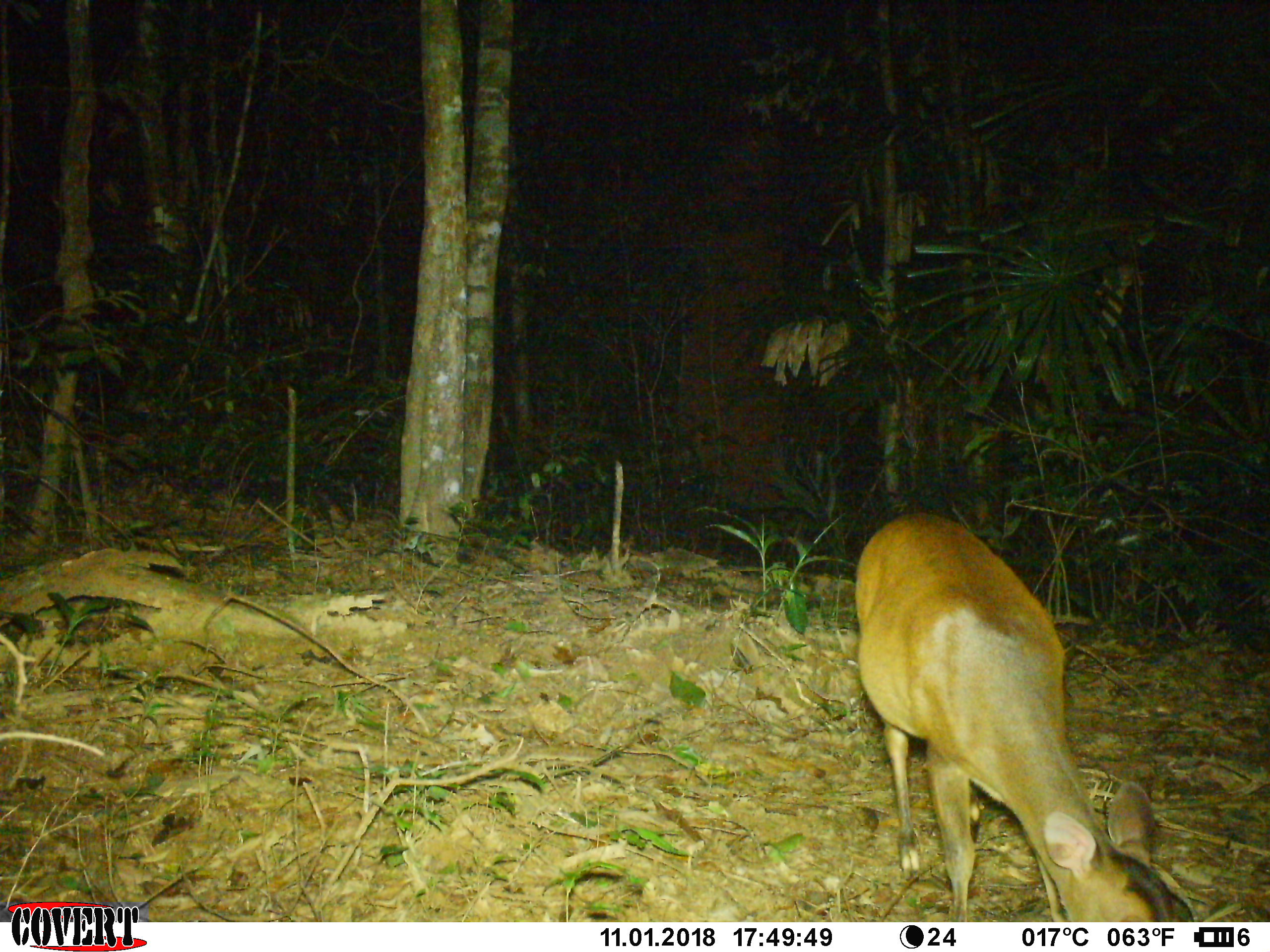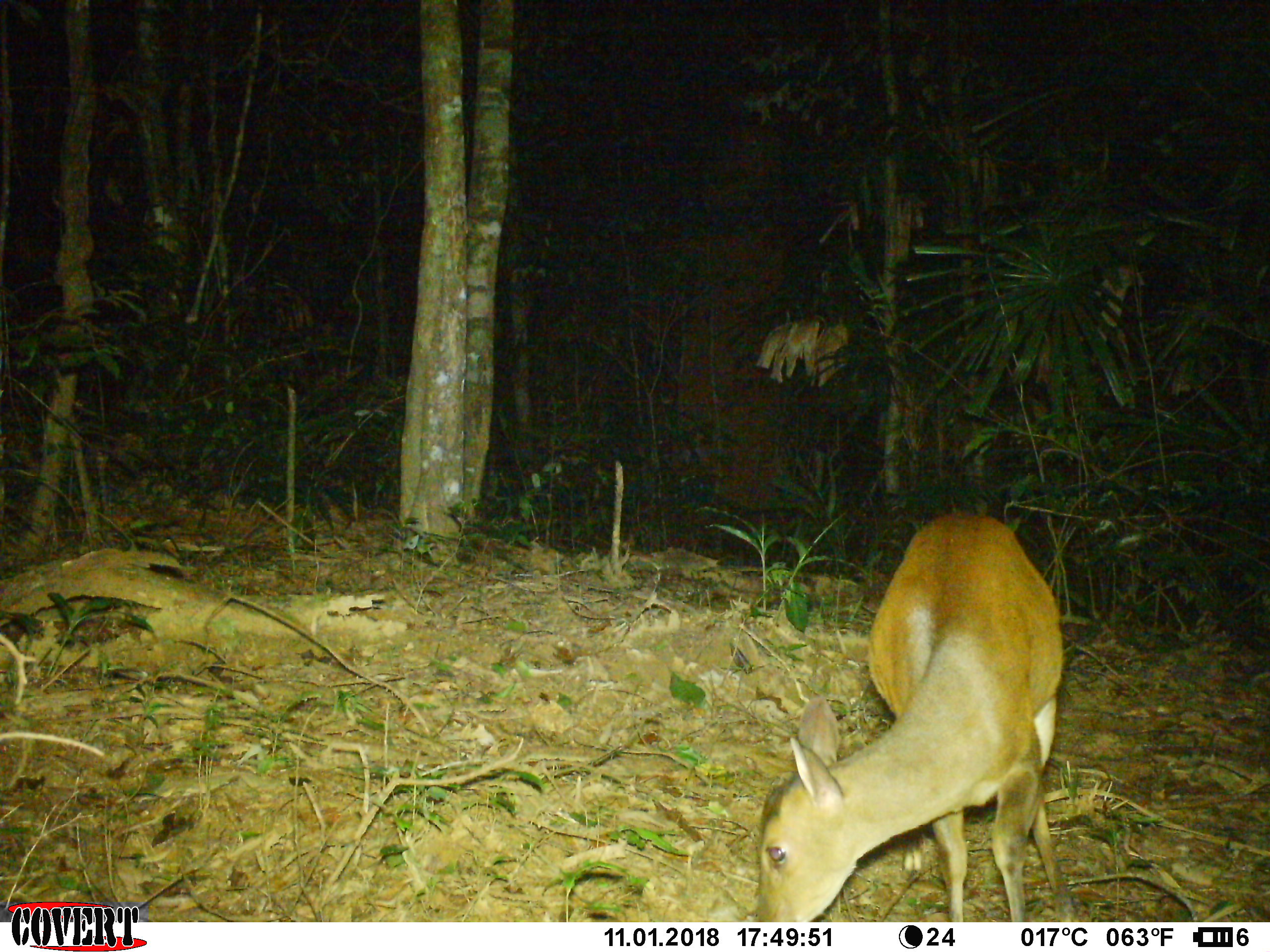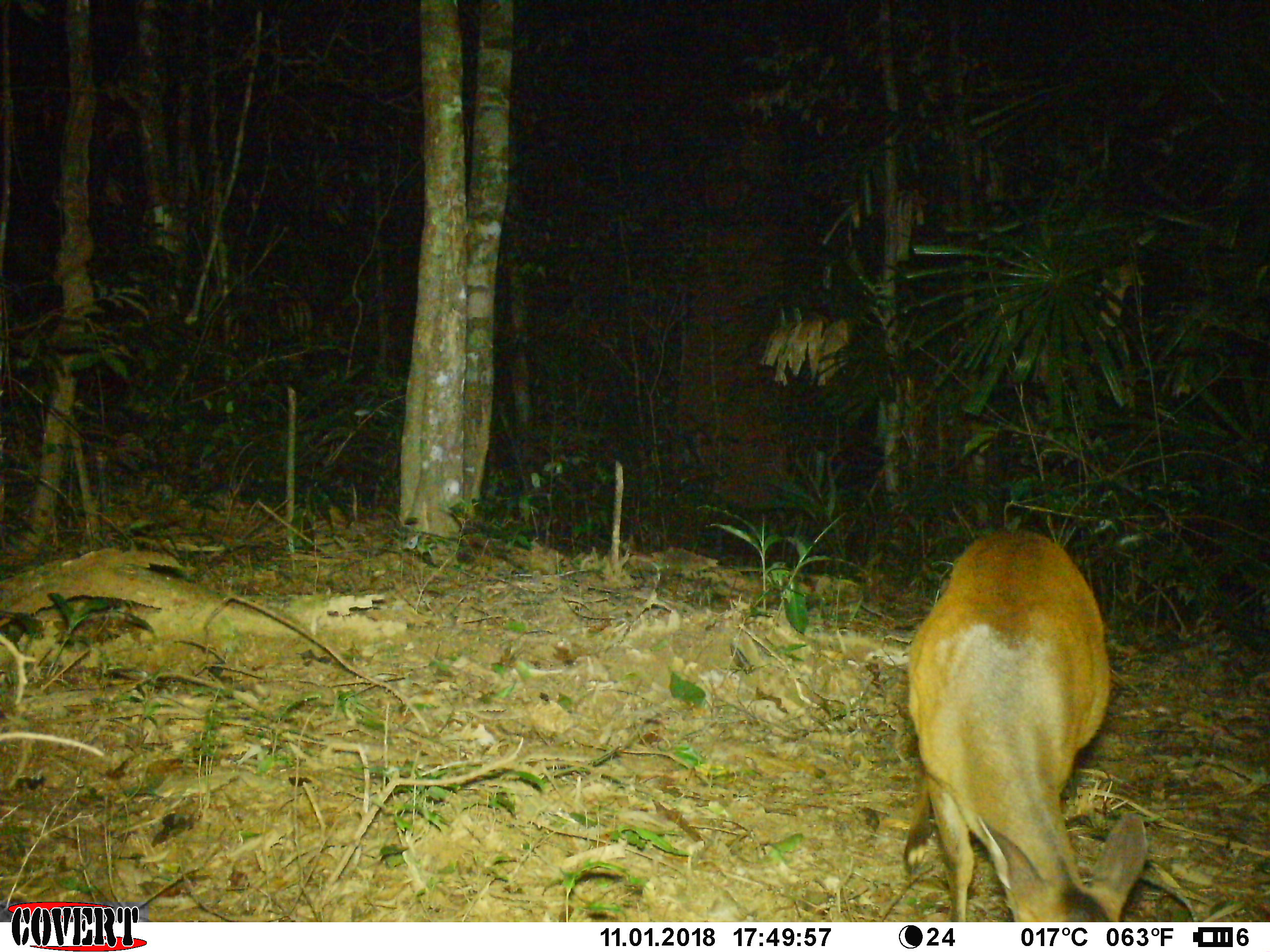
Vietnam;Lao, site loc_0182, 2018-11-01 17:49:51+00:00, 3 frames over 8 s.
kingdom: Animalia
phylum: Chordata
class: Mammalia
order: Artiodactyla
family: Cervidae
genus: Muntiacus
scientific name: Muntiacus vuquangensis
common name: large-antlered muntjac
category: large antlered muntjac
Large antlered muntjac (large-antlered muntjac) (Muntiacus vuquangensis). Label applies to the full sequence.